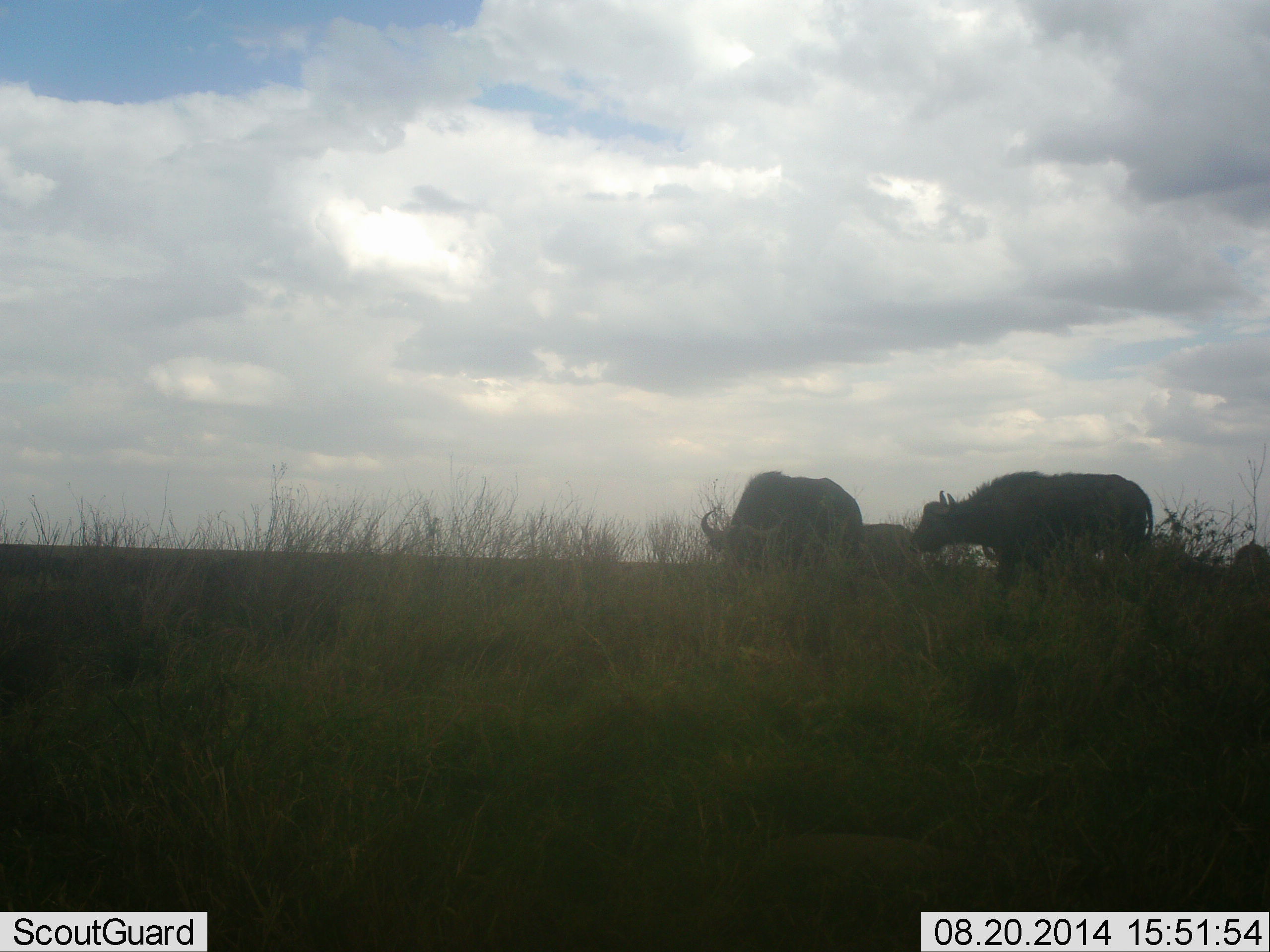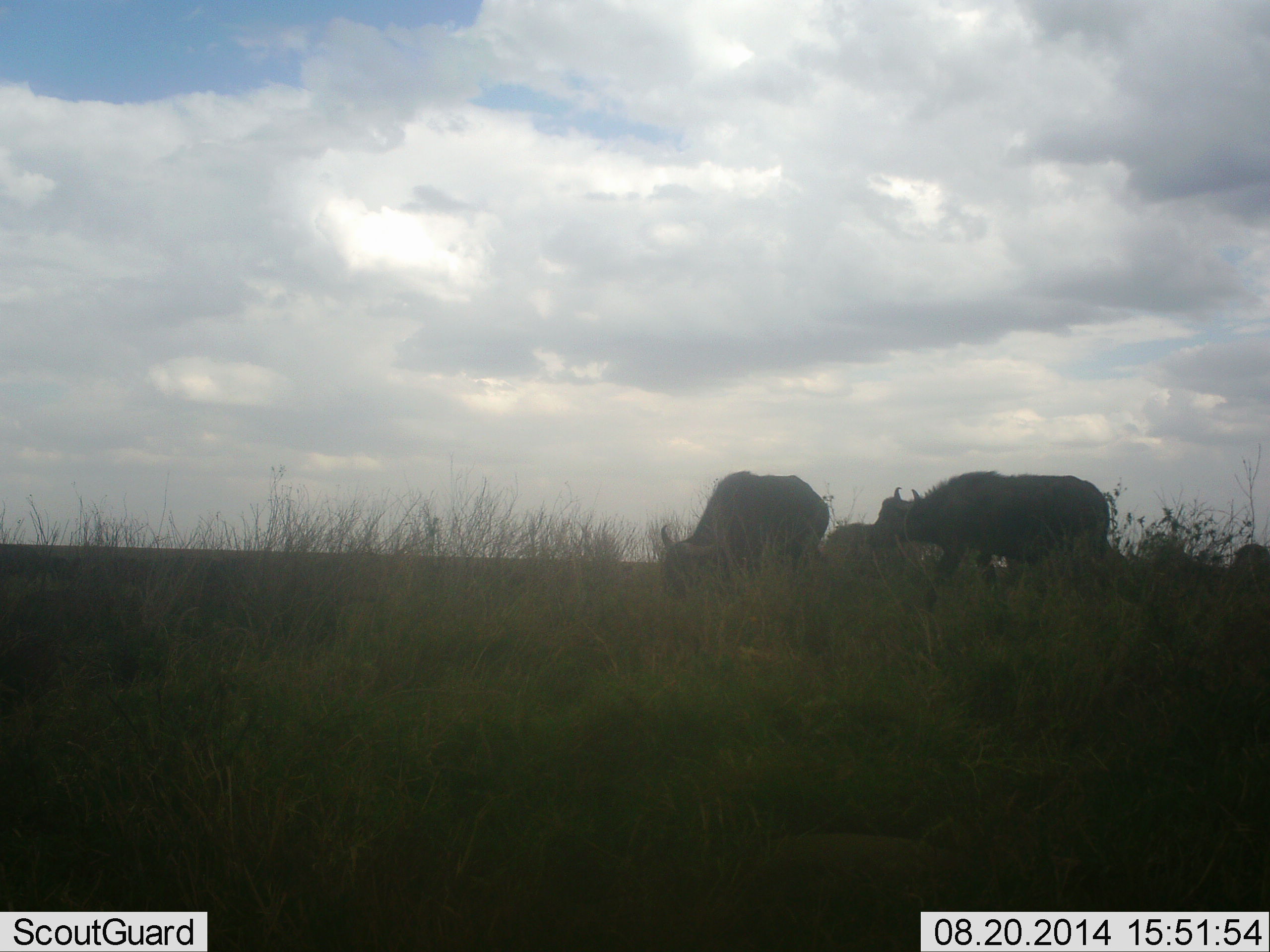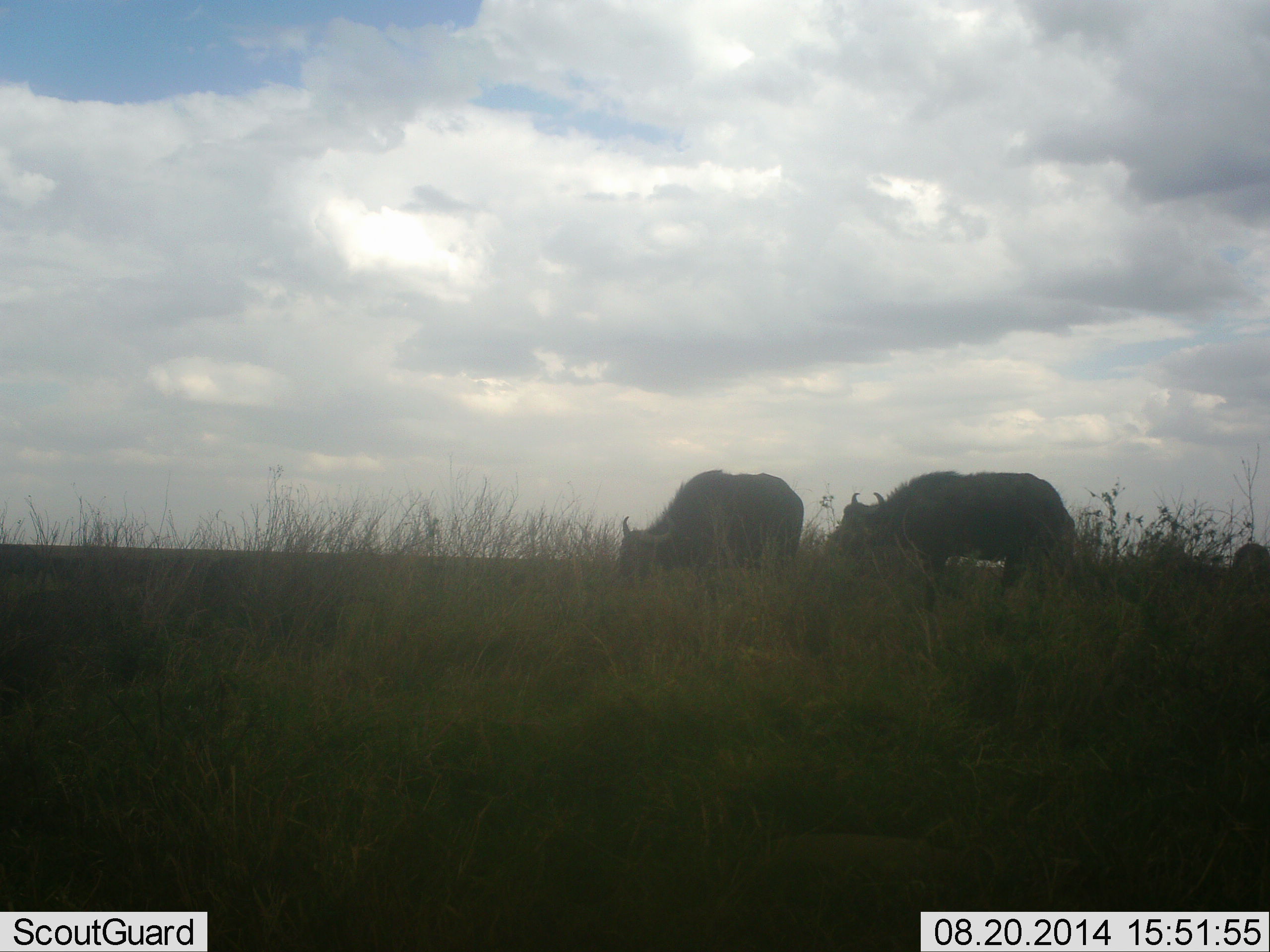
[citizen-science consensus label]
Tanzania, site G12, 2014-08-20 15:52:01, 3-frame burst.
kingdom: Animalia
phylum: Chordata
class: Mammalia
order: Artiodactyla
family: Bovidae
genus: Syncerus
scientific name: Syncerus caffer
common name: cape buffalo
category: buffalo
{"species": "buffalo (cape buffalo) (Syncerus caffer)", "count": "3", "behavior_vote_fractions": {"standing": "30%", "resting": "10%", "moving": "60%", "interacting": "0%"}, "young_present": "0%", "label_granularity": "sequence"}